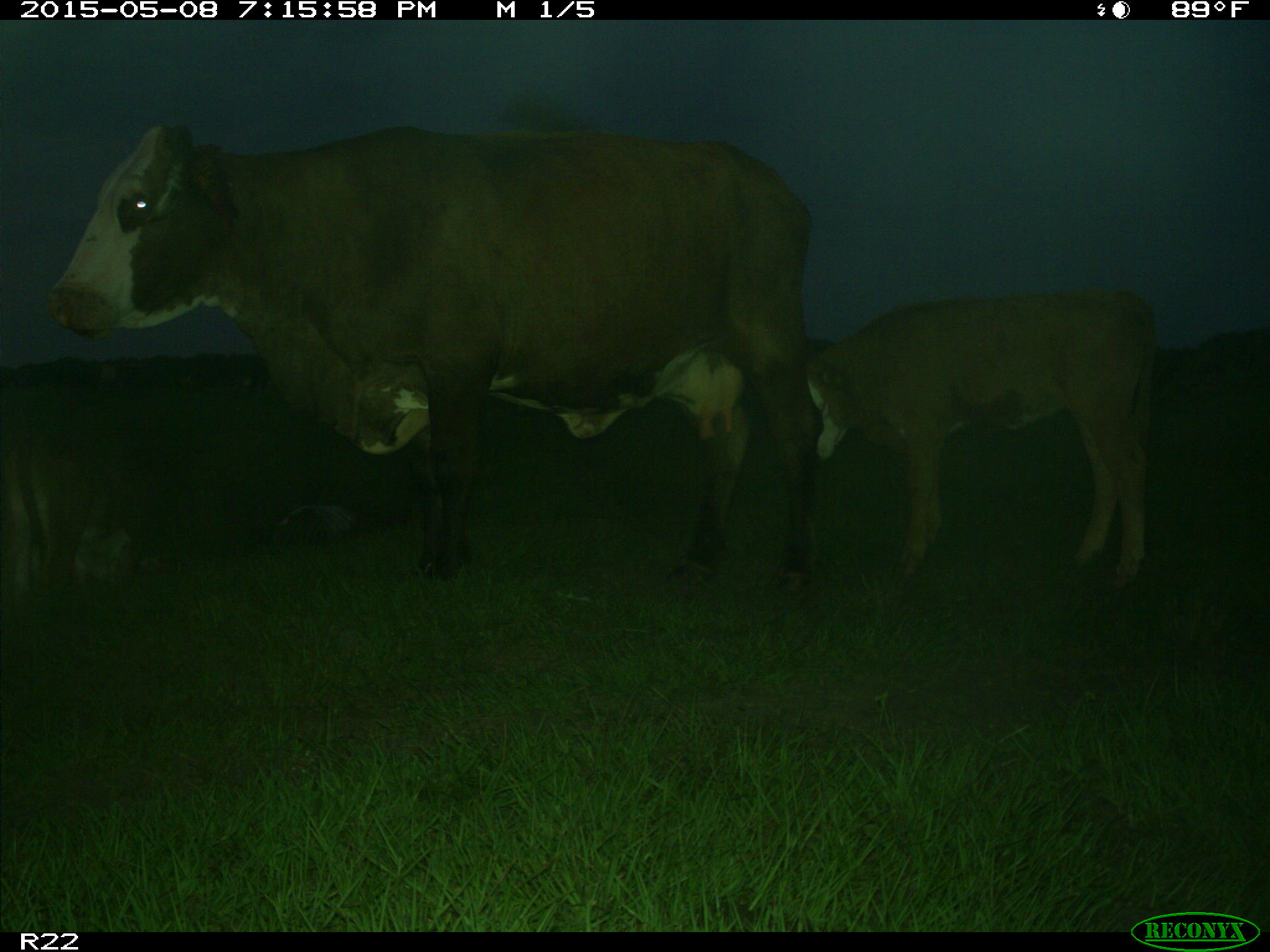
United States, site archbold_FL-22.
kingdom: Animalia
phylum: Chordata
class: Mammalia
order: Artiodactyla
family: Bovidae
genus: Bos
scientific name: Bos taurus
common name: domestic cow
Bos taurus (domestic cow).